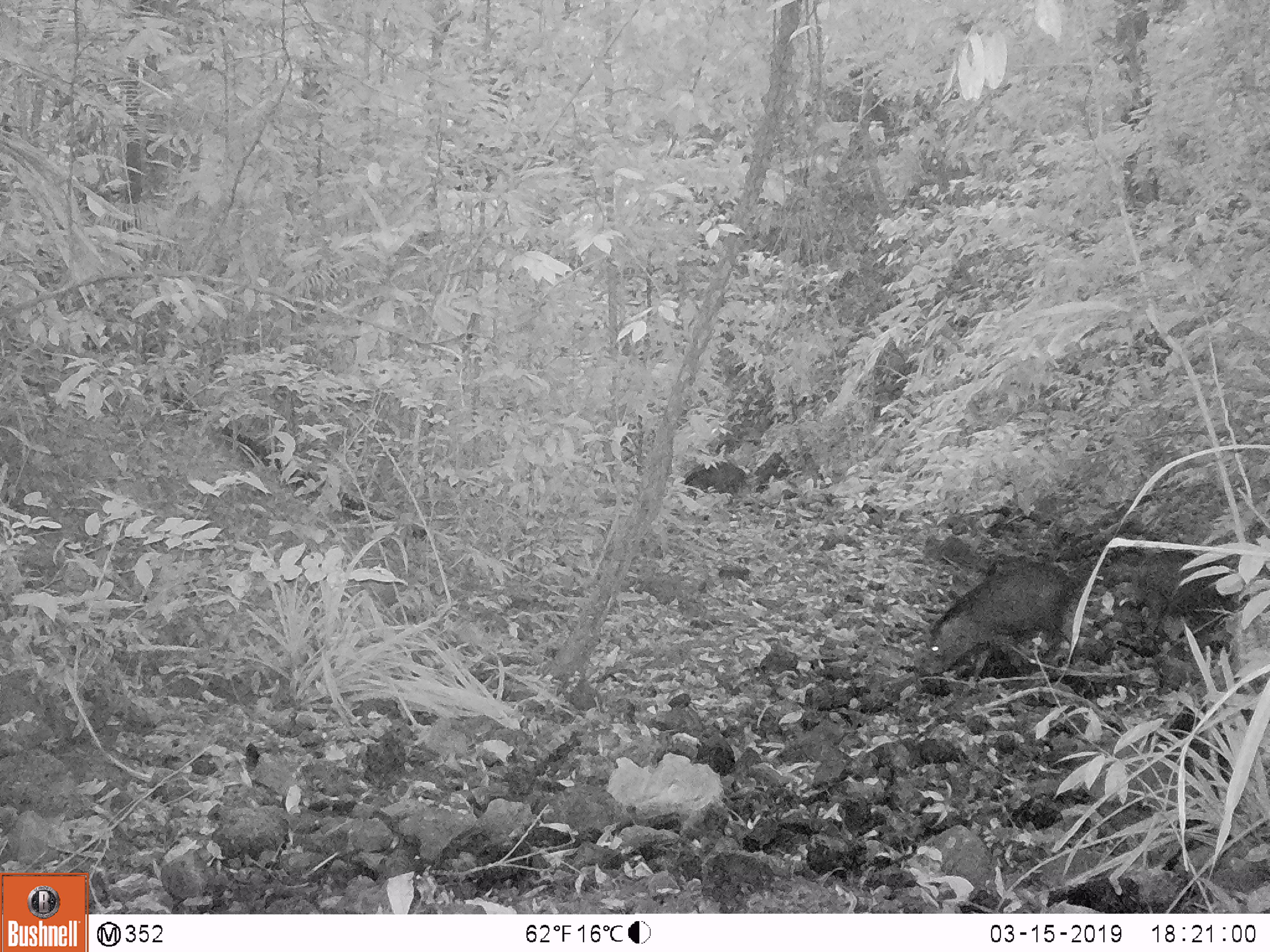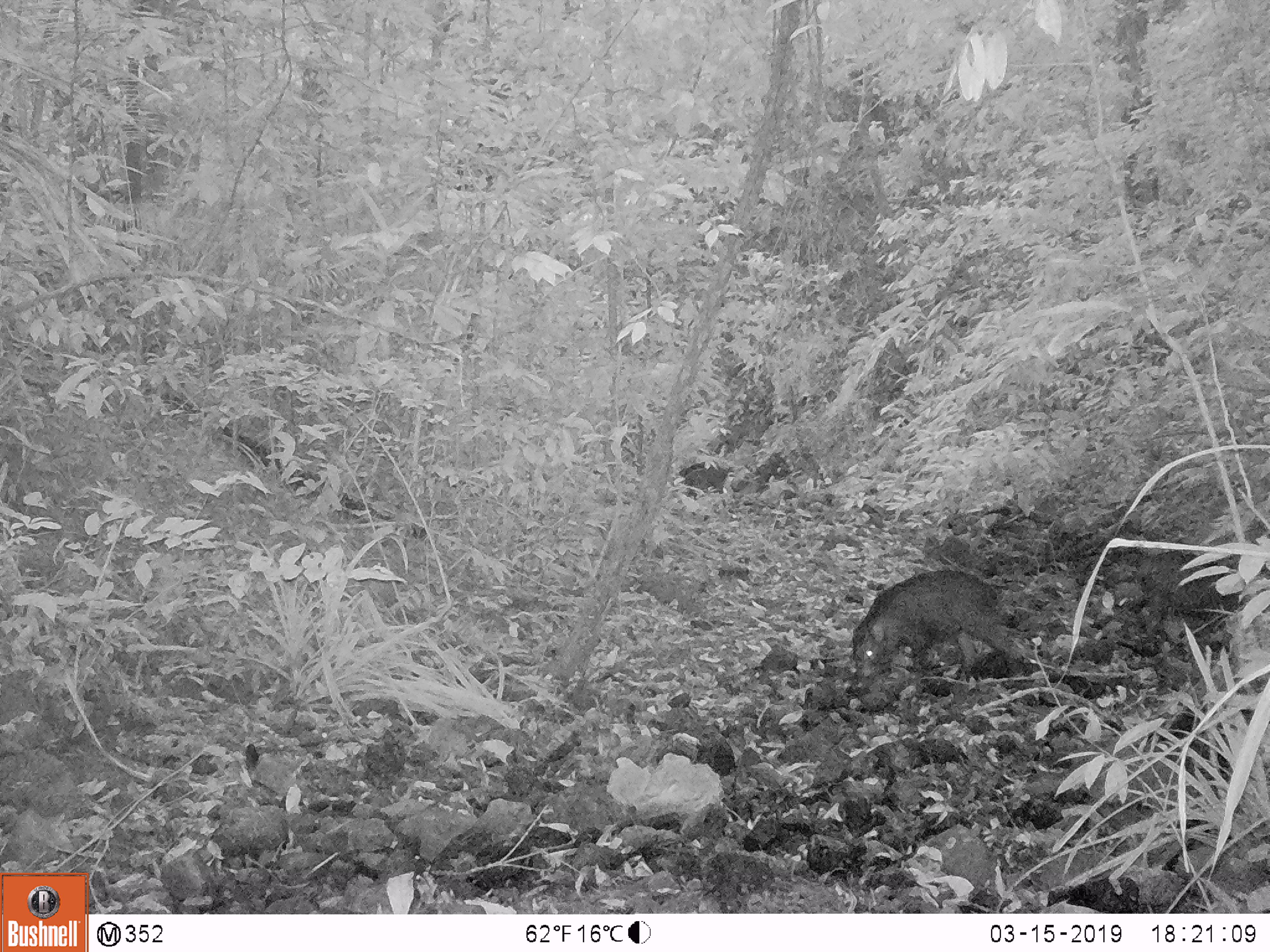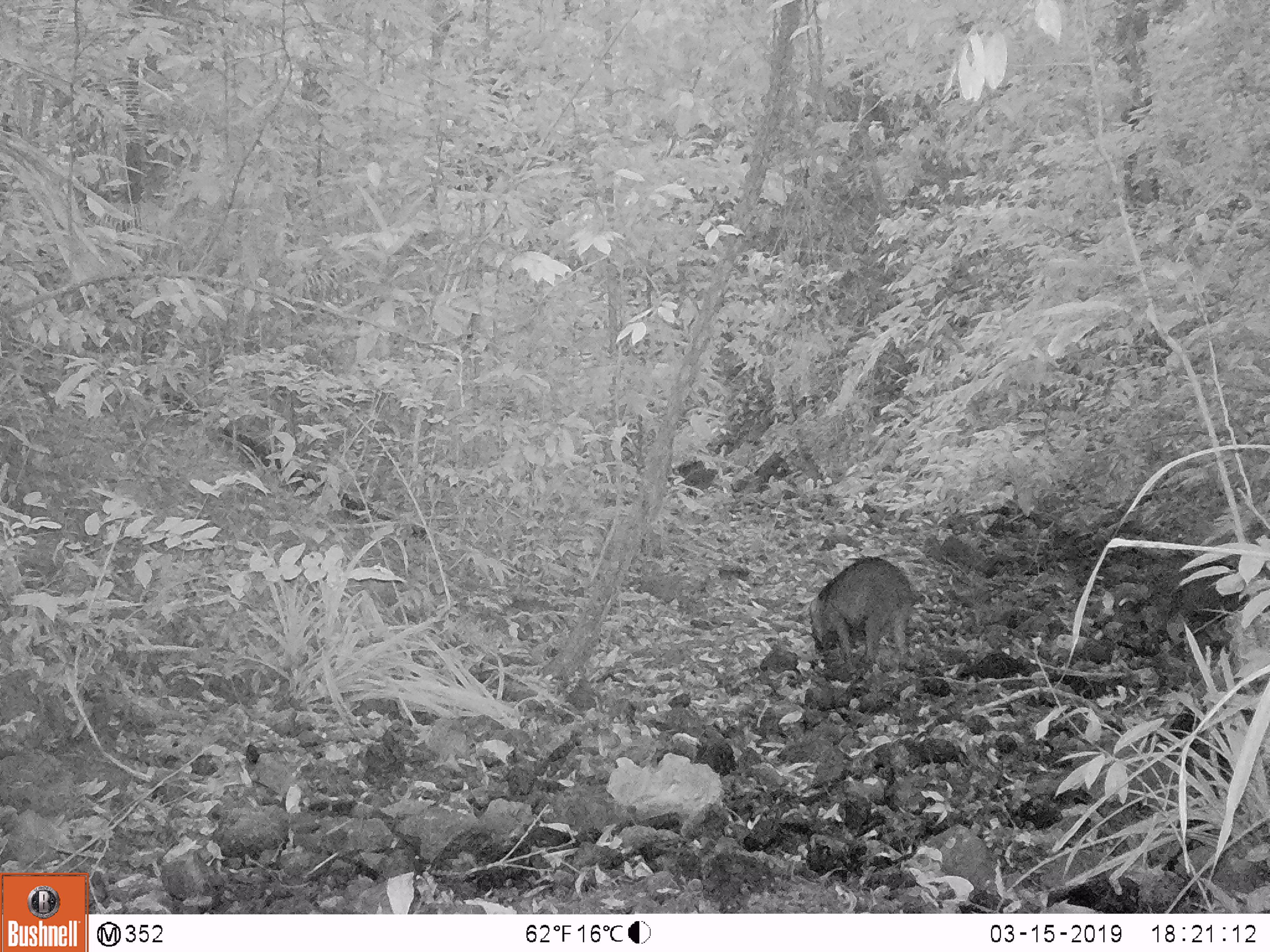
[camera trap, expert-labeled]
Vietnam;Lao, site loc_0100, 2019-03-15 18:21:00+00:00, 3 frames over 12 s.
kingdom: Animalia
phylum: Chordata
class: Mammalia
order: Artiodactyla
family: Suidae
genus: Sus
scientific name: Sus scrofa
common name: eurasian wild pig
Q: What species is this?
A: Eurasian wild pig (Sus scrofa).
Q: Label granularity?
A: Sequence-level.